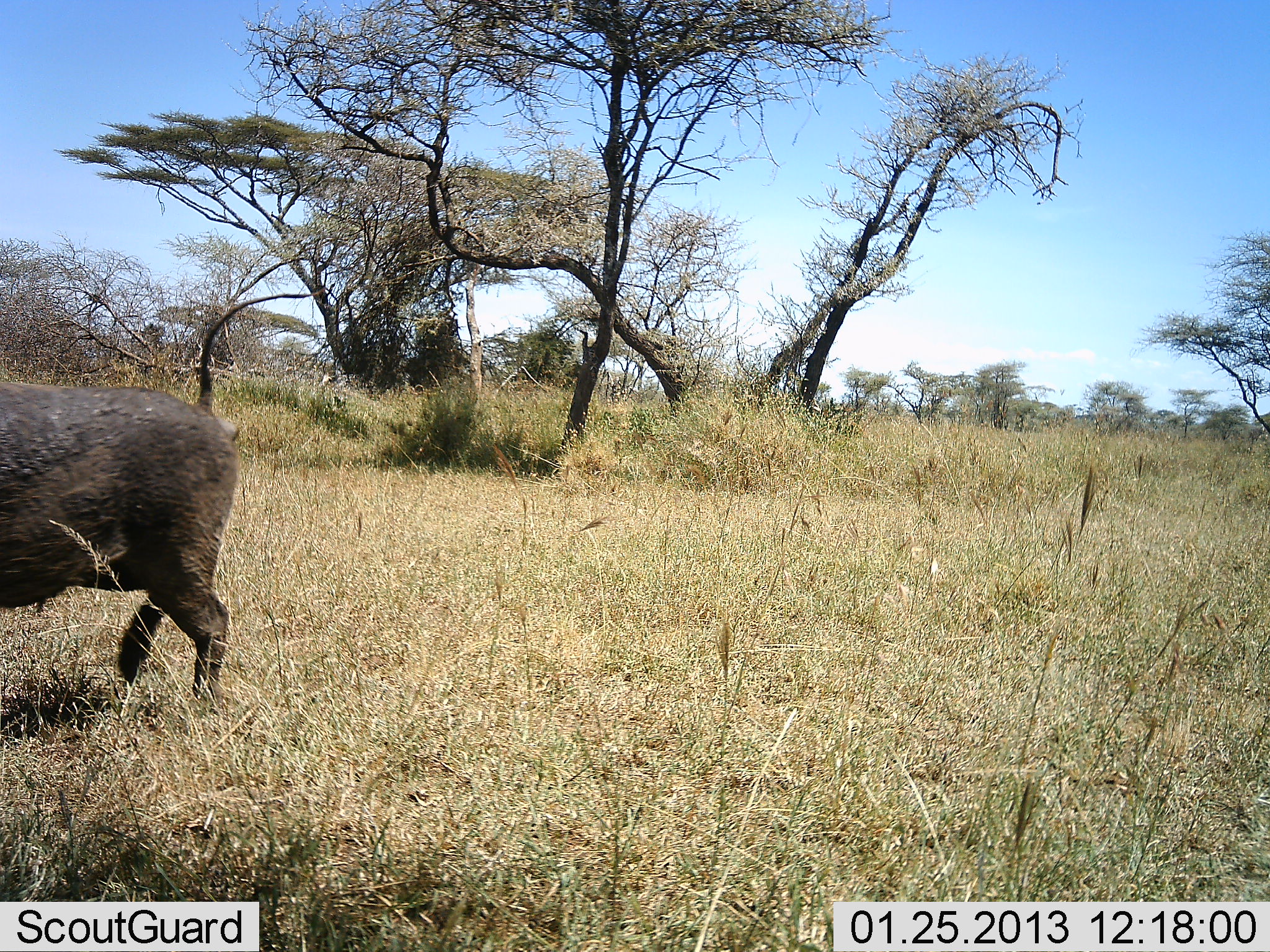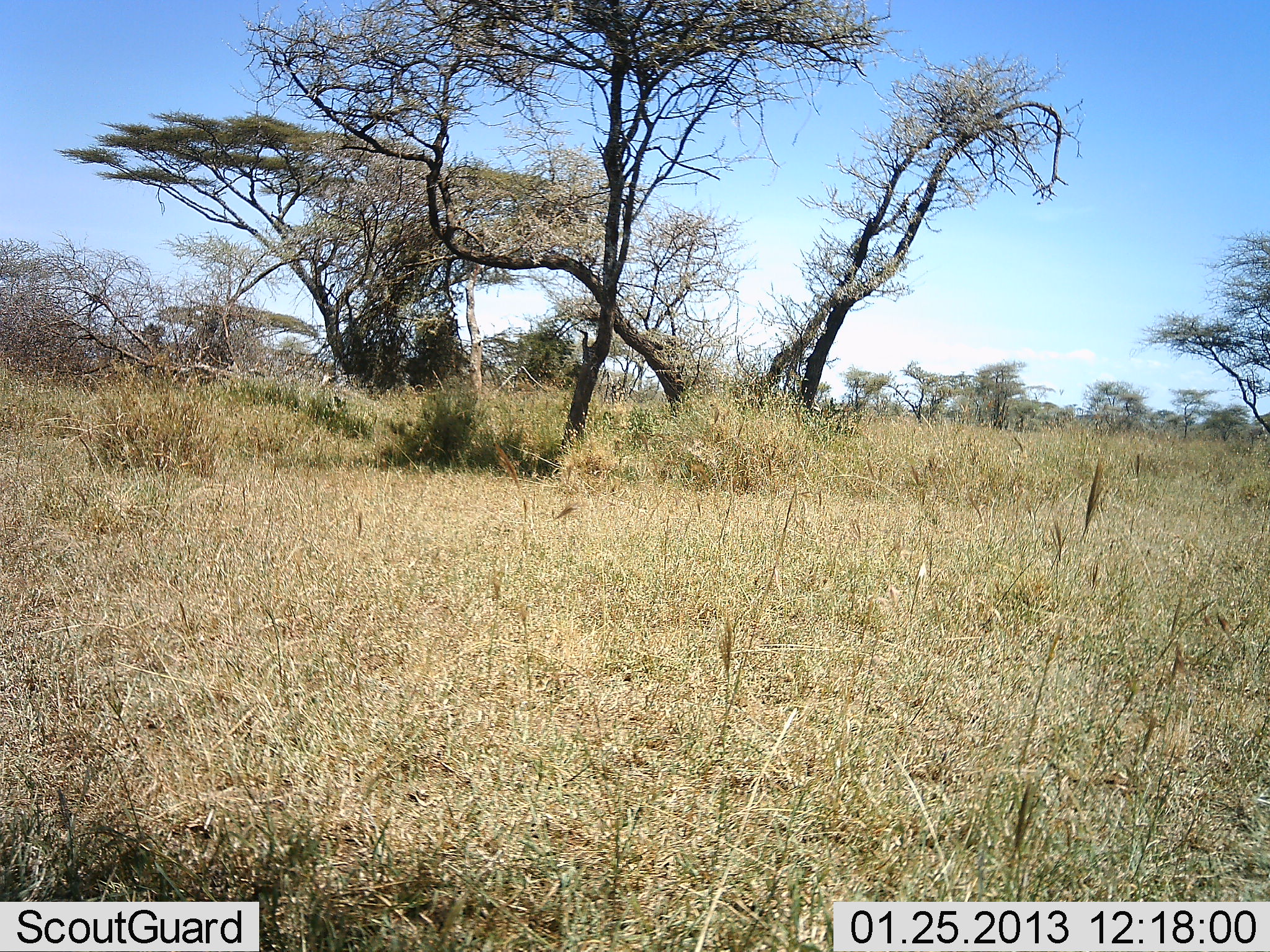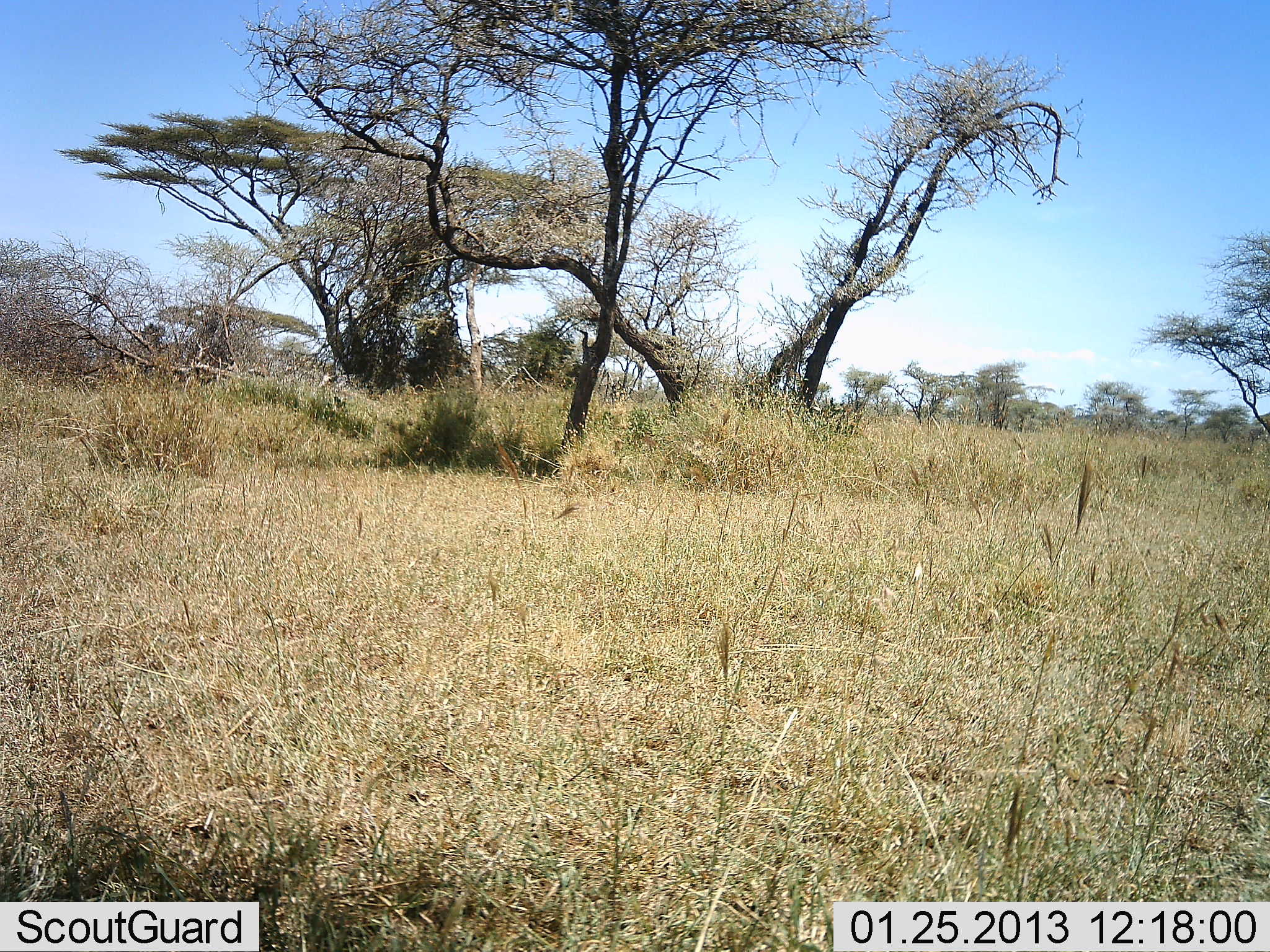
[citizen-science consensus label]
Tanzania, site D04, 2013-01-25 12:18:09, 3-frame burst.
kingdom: Animalia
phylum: Chordata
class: Mammalia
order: Artiodactyla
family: Suidae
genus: Phacochoerus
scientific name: Phacochoerus africanus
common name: warthog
Warthog (Phacochoerus africanus), count 1. Behavior (volunteer vote fractions): standing 3%, resting 0%, moving 100%, interacting 0%. Young present (vote fraction): 0%. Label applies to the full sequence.